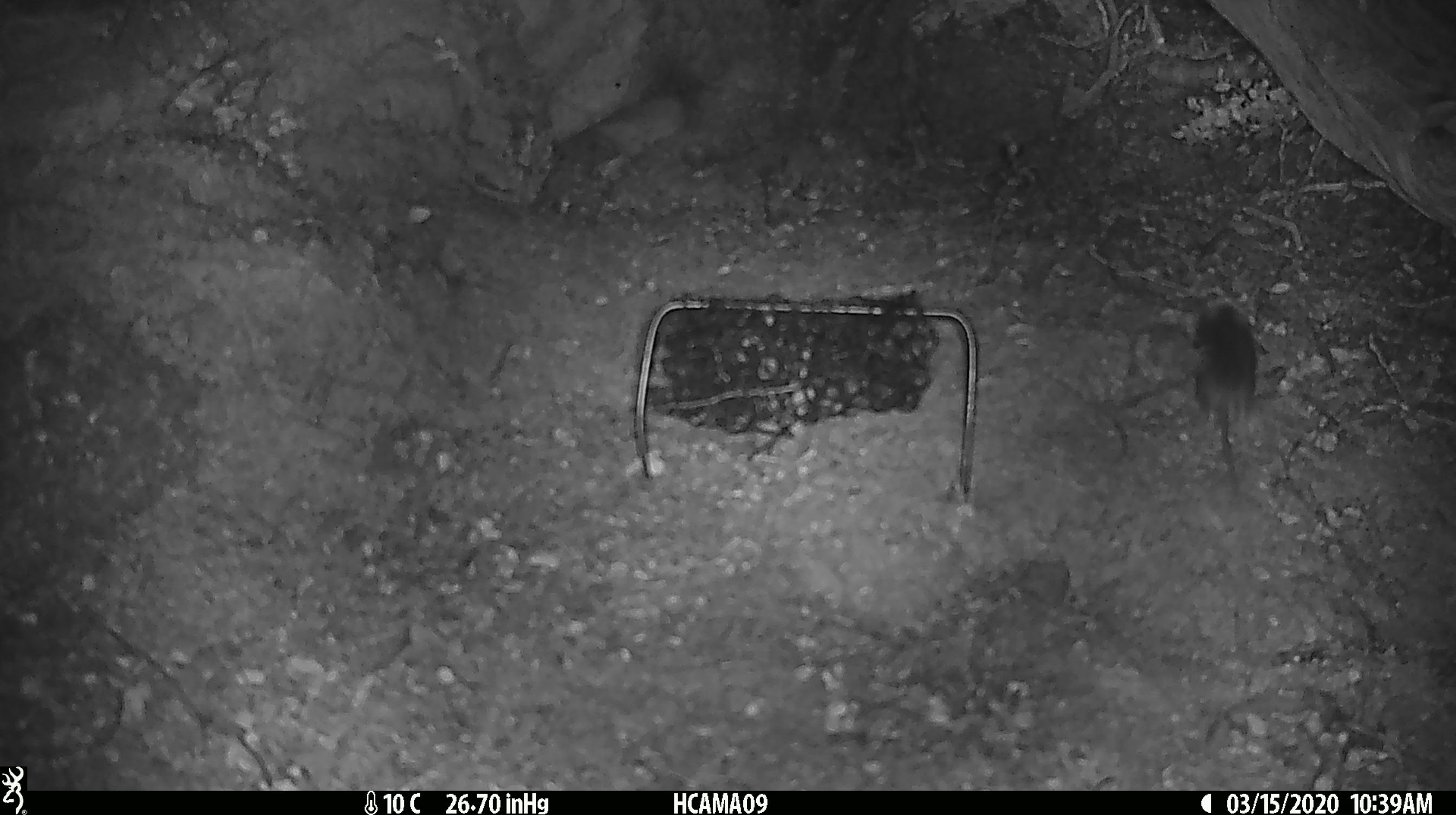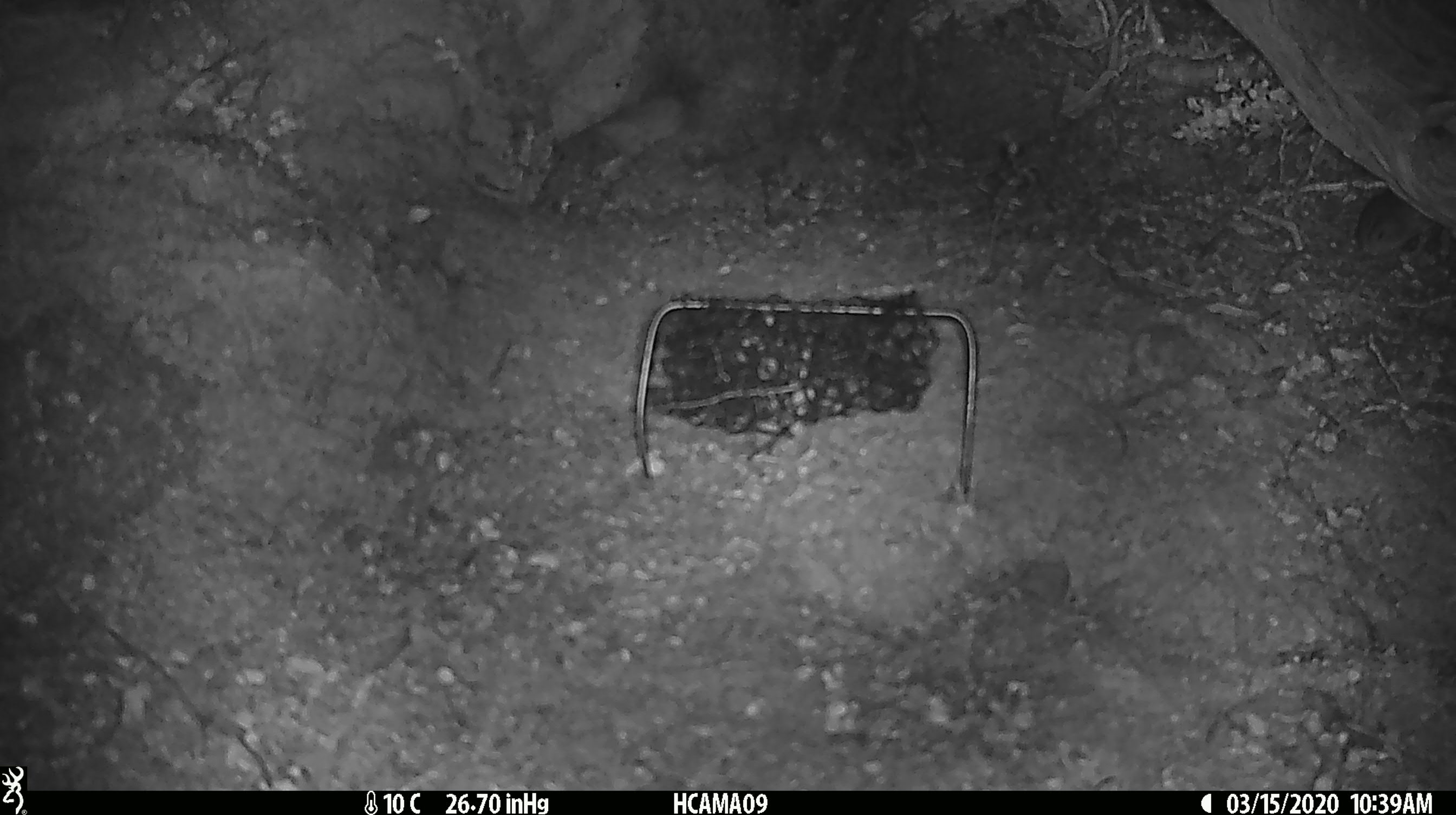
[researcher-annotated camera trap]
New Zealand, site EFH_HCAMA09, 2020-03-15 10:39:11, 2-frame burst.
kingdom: Animalia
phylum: Chordata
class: Mammalia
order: Rodentia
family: Muridae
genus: Mus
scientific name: Mus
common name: mouse